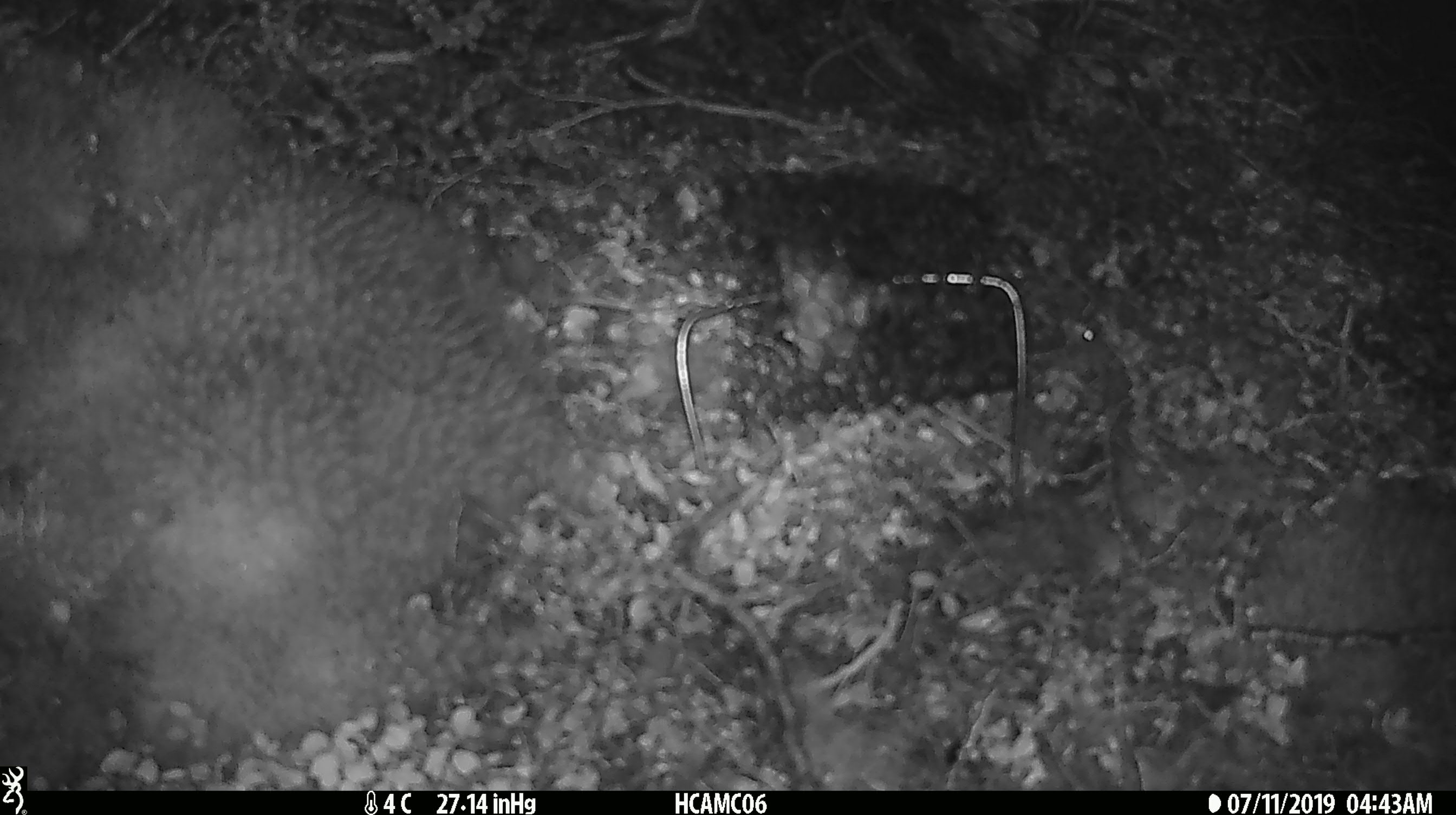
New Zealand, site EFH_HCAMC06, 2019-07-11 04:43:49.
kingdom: Animalia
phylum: Chordata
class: Mammalia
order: Rodentia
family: Muridae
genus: Mus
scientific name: Mus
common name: mouse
Mouse (Mus).